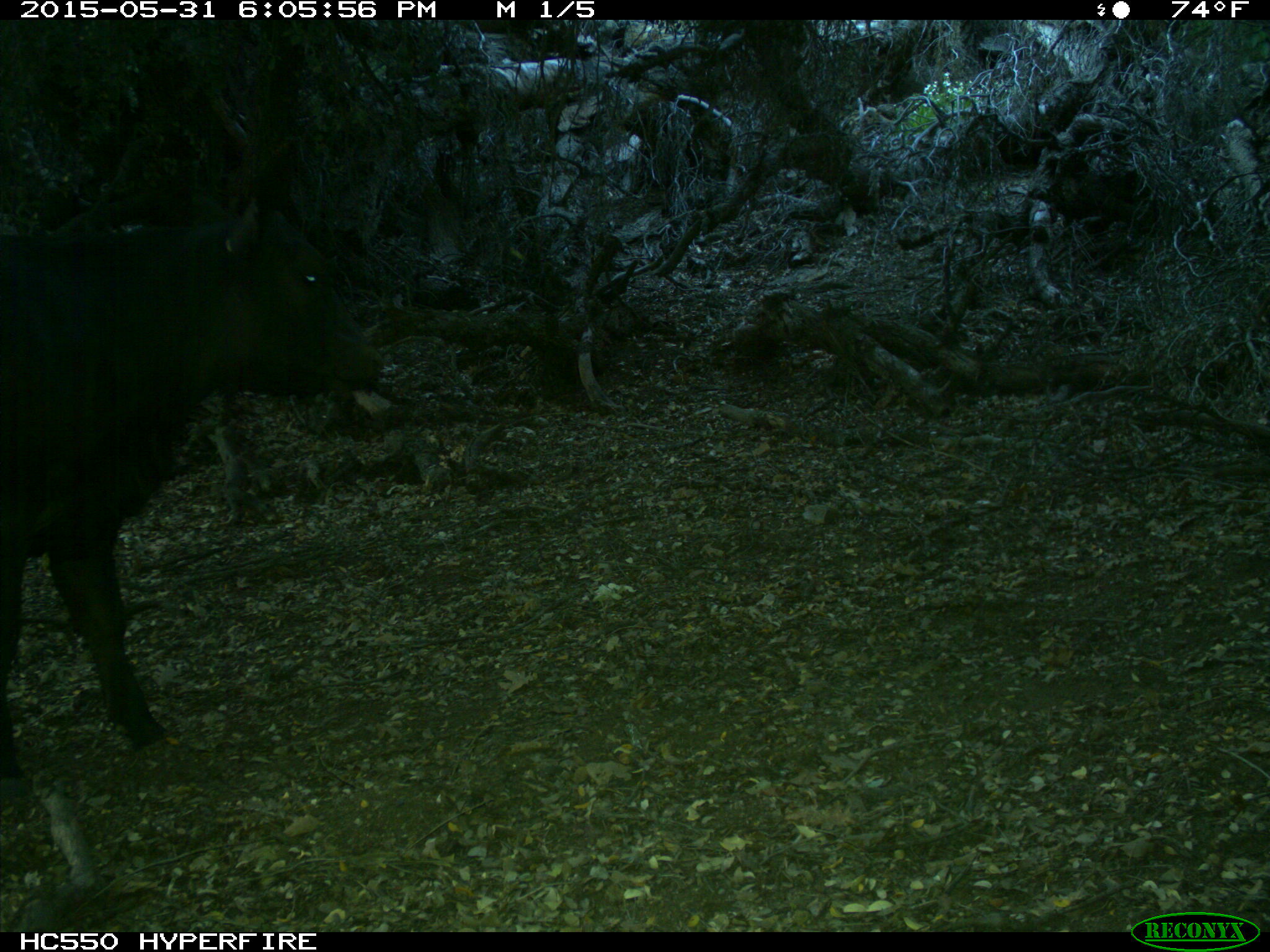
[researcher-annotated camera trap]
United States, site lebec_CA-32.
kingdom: Animalia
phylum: Chordata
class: Mammalia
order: Artiodactyla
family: Bovidae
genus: Bos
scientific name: Bos taurus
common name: domestic cow